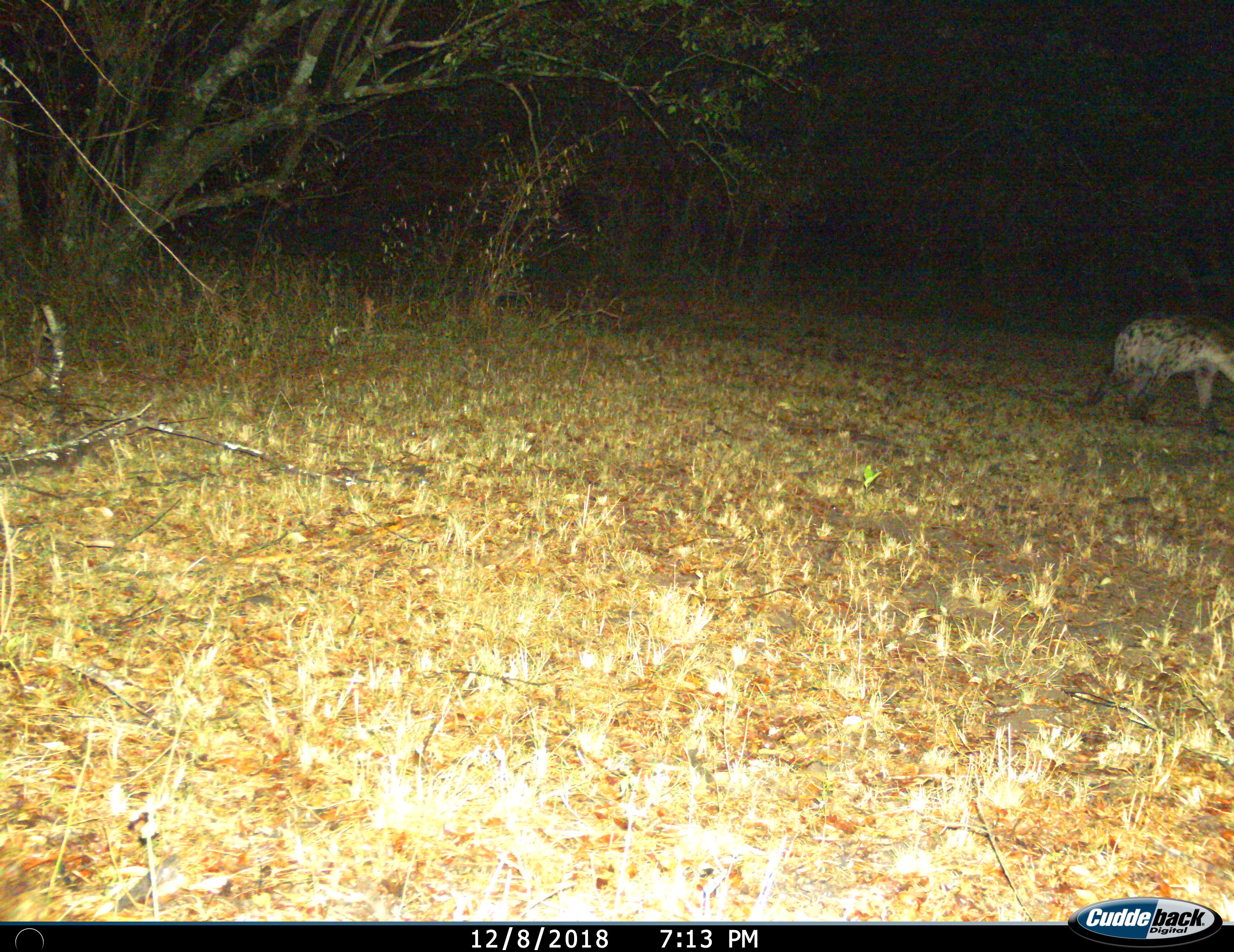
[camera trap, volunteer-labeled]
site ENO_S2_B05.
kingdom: Animalia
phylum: Chordata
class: Mammalia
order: Carnivora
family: Hyaenidae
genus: Crocuta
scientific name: Crocuta crocuta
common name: spotted hyena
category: hyenaspotted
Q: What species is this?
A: Hyenaspotted (spotted hyena) (Crocuta crocuta).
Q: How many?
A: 1.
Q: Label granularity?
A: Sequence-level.